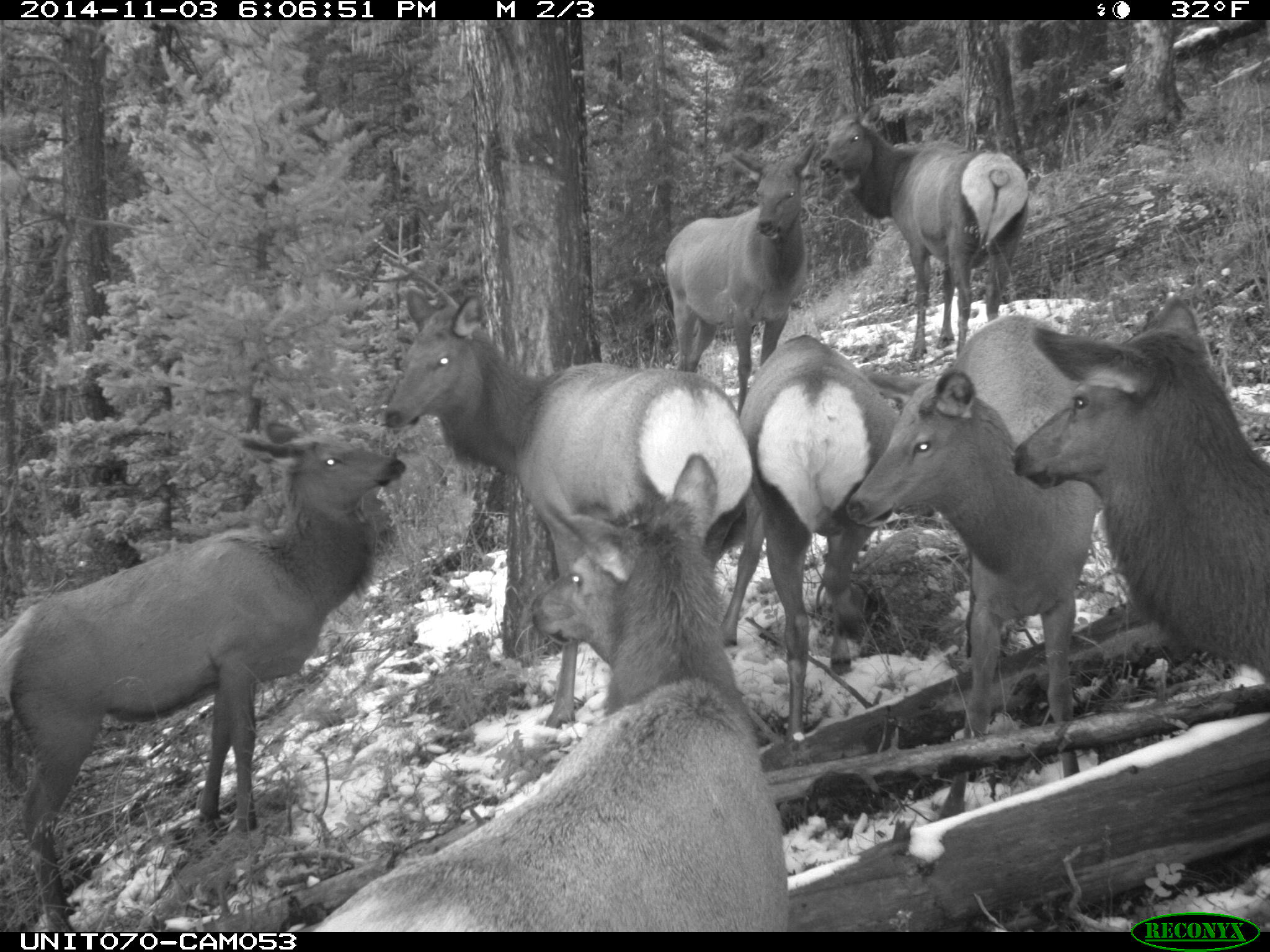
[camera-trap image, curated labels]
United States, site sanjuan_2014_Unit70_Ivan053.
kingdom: Animalia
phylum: Chordata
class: Mammalia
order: Artiodactyla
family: Cervidae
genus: Cervus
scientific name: Cervus elaphus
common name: red deer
Cervus elaphus (red deer).